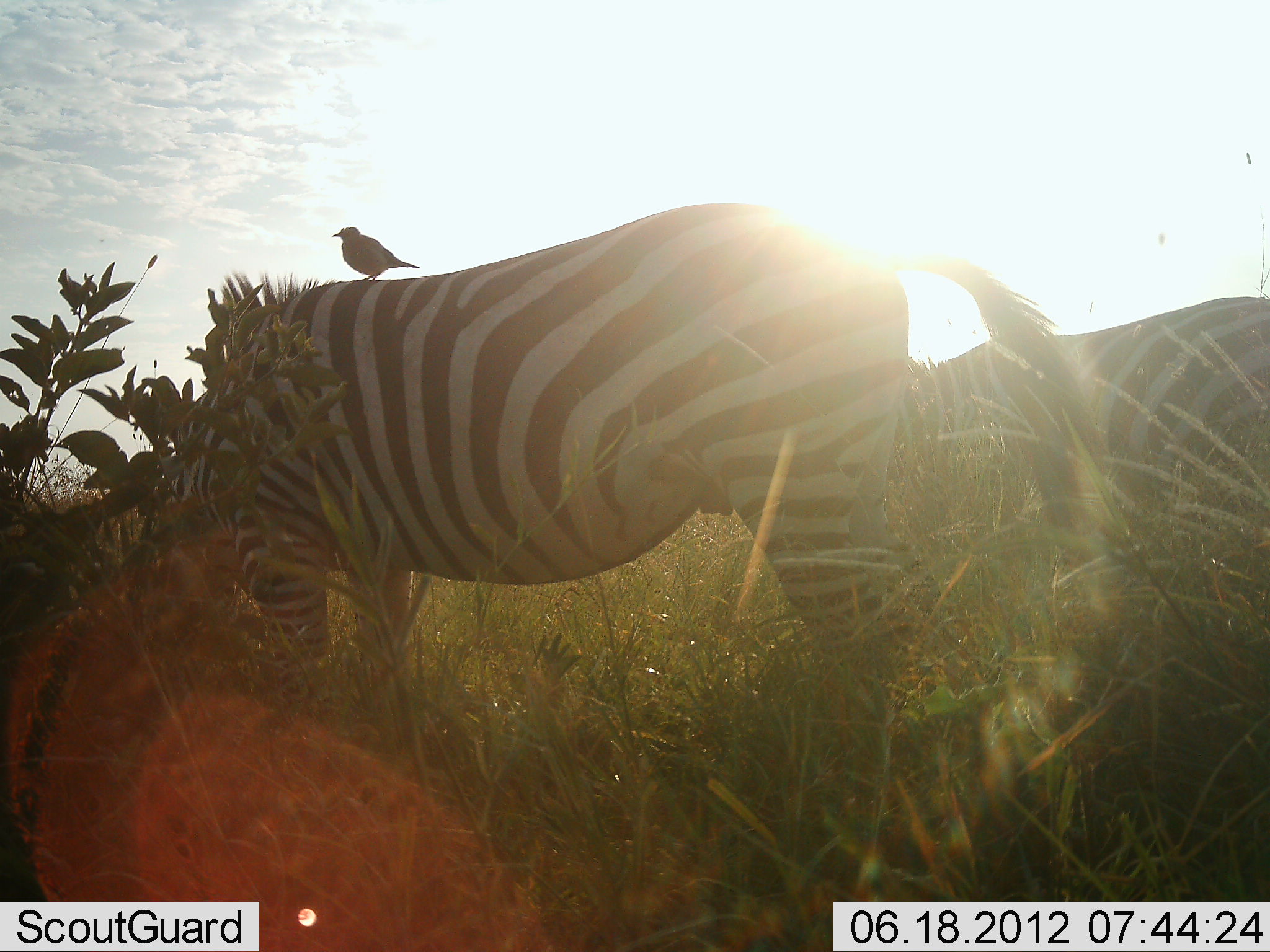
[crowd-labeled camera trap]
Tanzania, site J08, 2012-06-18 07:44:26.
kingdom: Animalia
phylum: Chordata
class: Aves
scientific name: Aves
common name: bird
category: otherbird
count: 1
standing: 70%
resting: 30%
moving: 0%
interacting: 10%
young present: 0%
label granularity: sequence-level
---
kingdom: Animalia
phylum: Chordata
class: Mammalia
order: Perissodactyla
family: Equidae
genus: Equus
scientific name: Equus quagga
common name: plains zebra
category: zebra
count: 2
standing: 54%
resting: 0%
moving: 0%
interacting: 0%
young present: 0%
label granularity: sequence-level